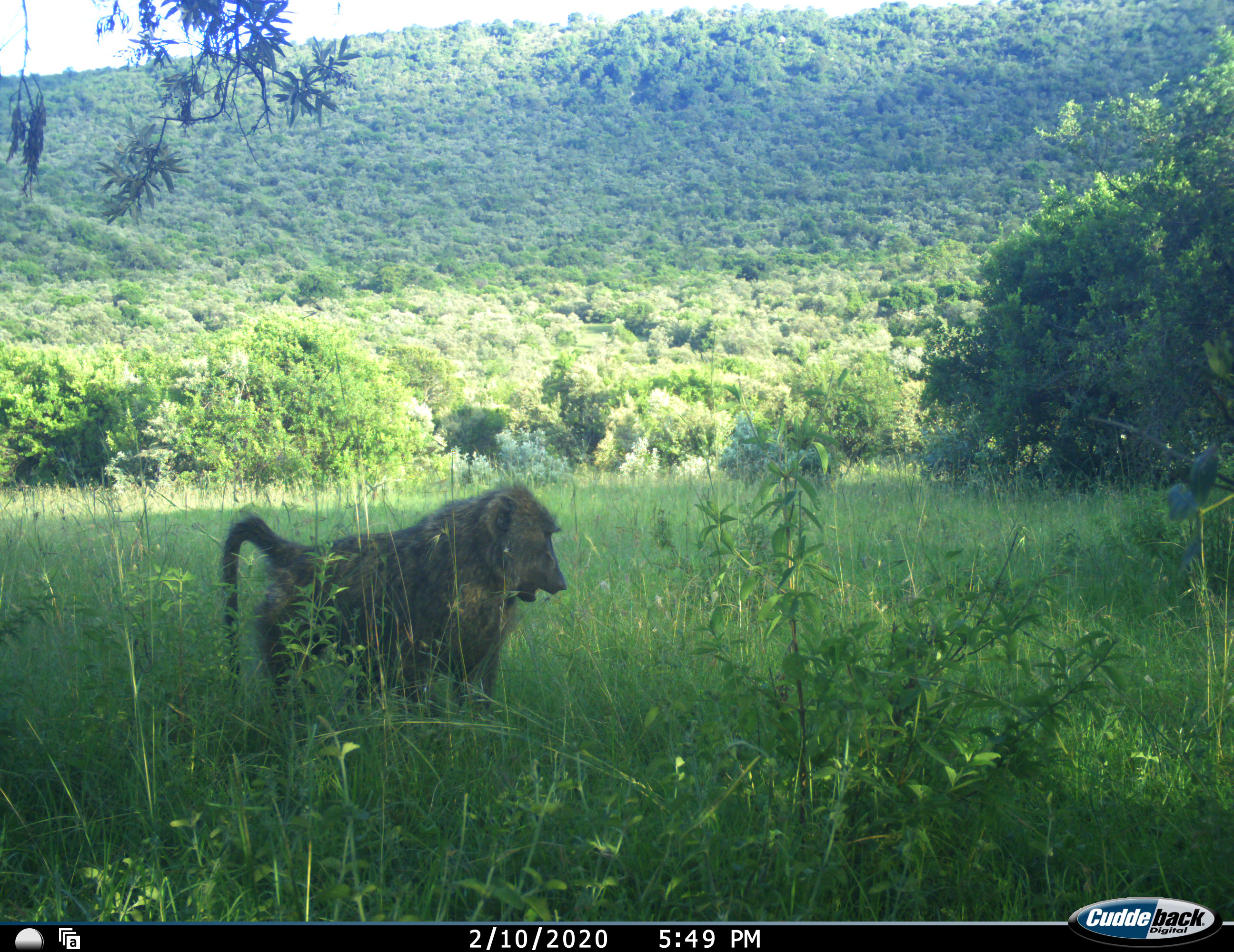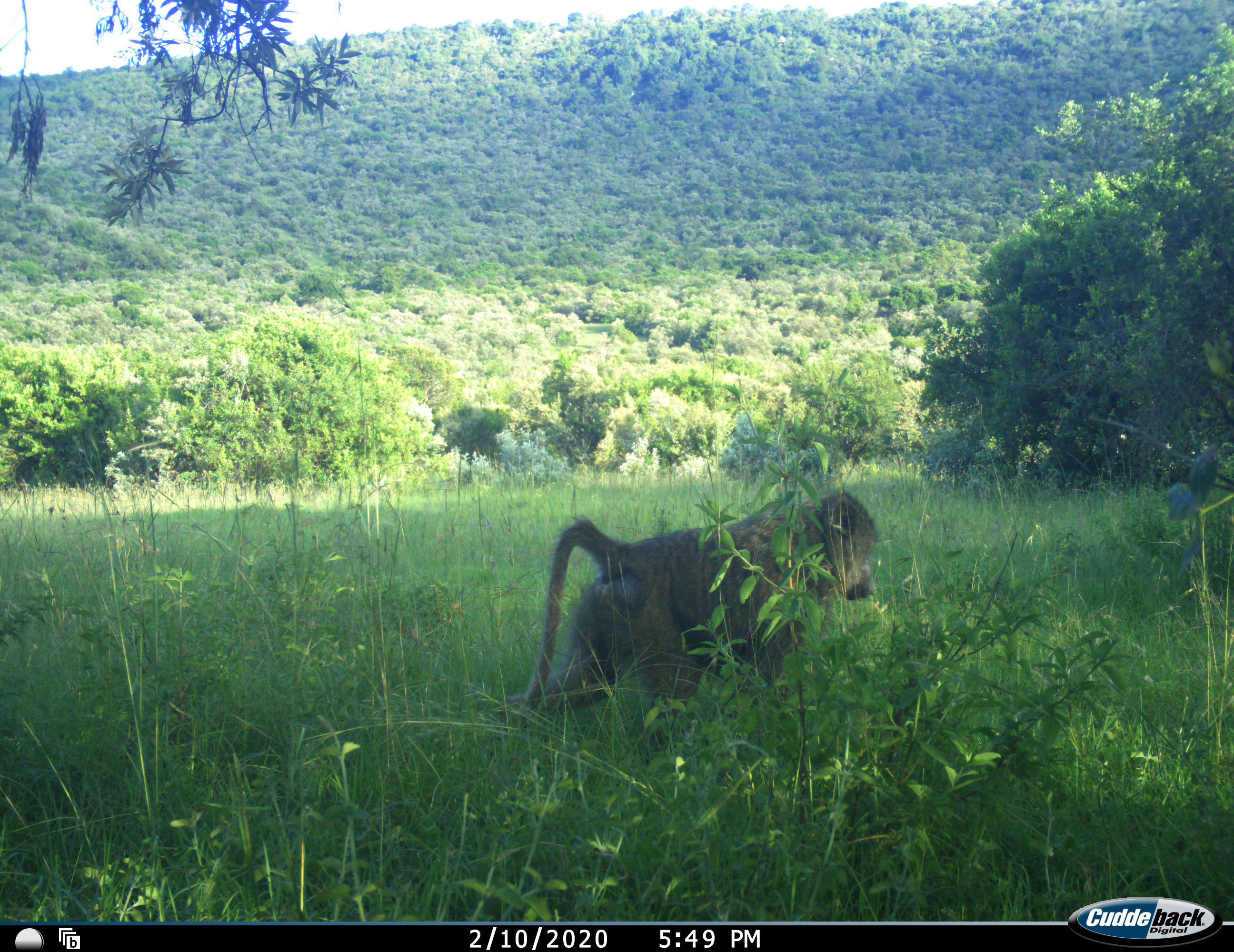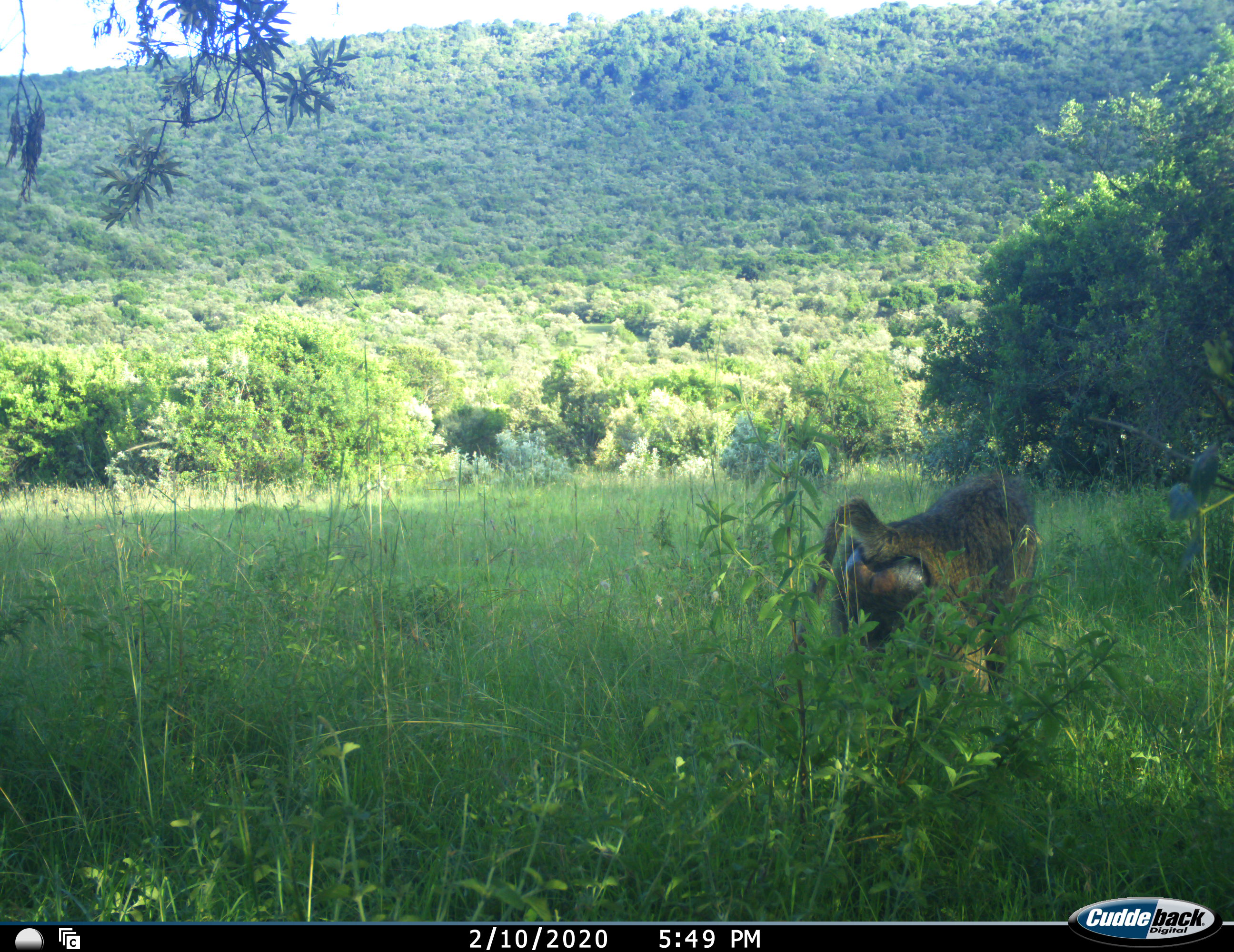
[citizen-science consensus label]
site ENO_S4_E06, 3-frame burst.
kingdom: Animalia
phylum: Chordata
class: Mammalia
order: Primates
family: Cercopithecidae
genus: Papio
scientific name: Papio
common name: baboon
Baboon (Papio), count 1. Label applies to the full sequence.